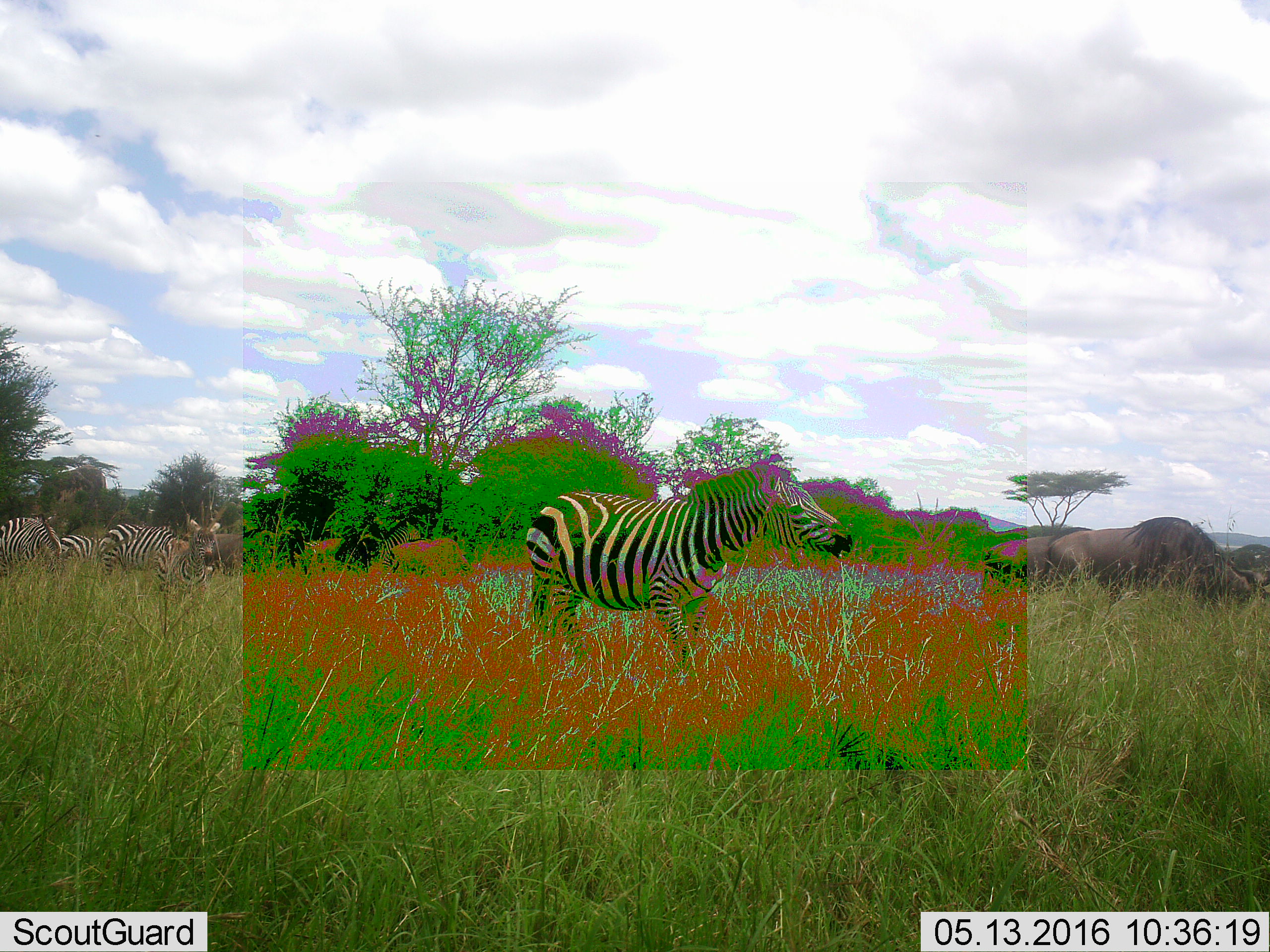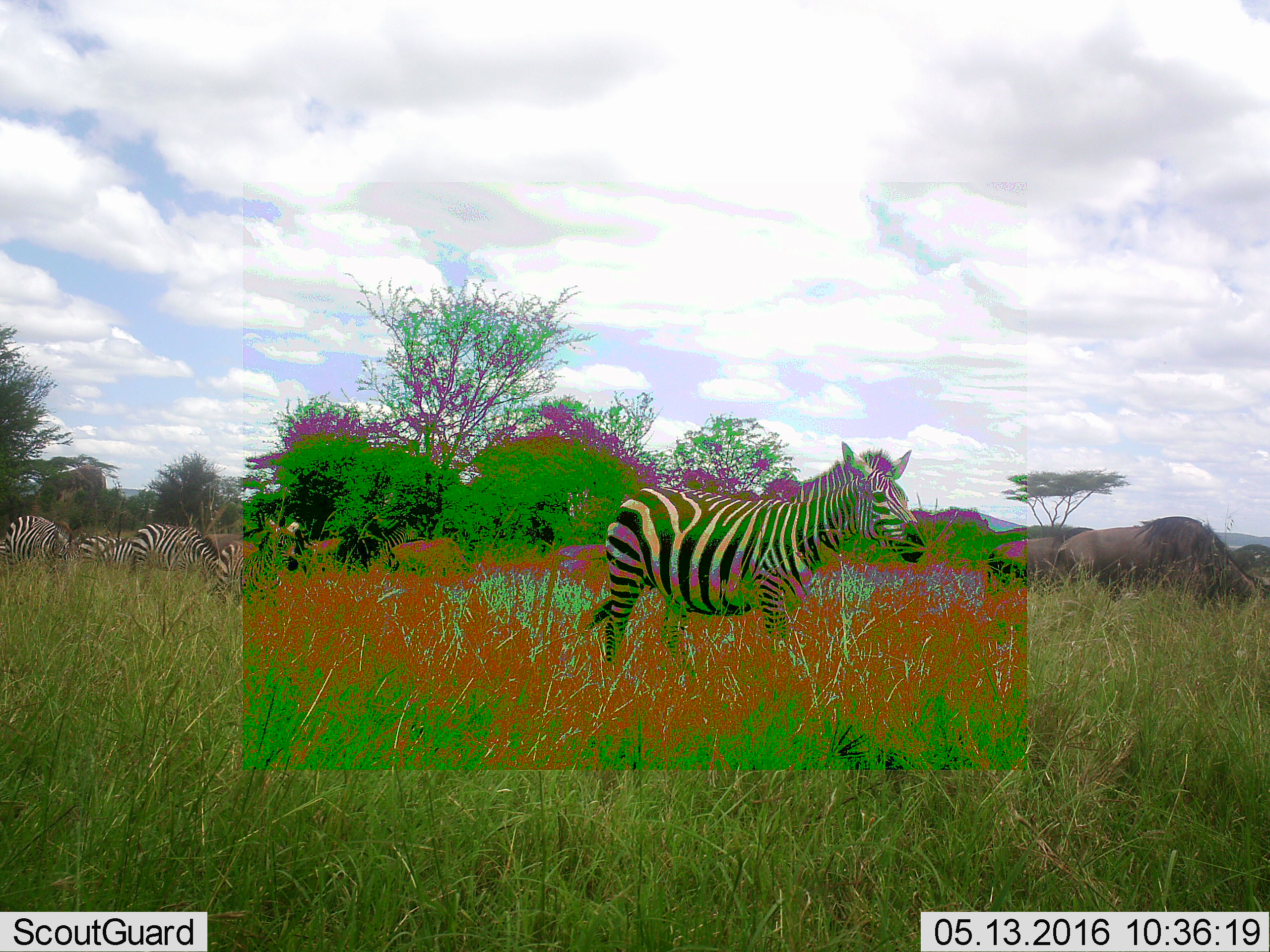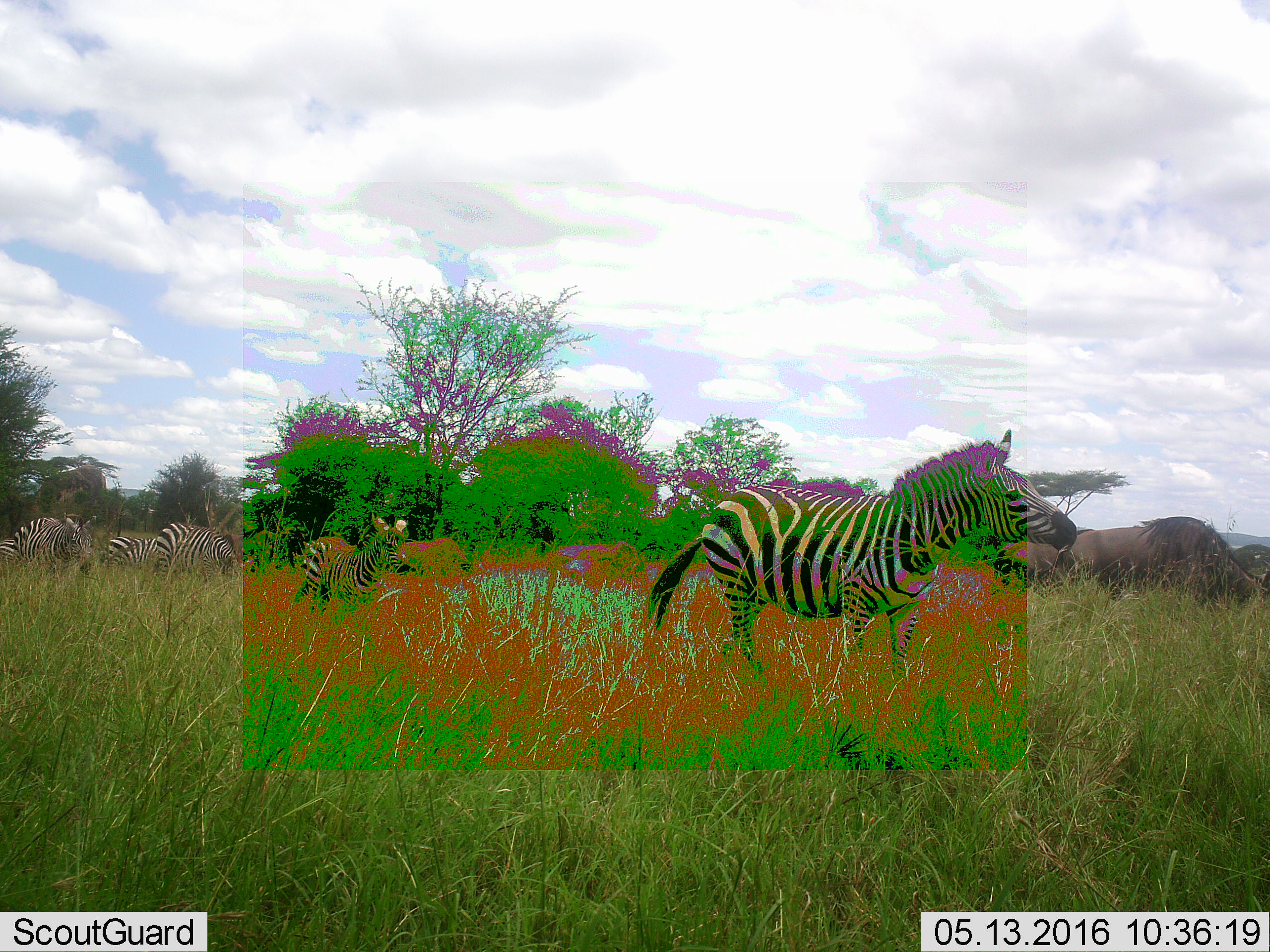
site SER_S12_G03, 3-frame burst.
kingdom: Animalia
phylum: Chordata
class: Mammalia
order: Artiodactyla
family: Bovidae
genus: Connochaetes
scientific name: Connochaetes taurinus taurinus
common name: blue wildebeest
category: wildebeestblue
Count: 3.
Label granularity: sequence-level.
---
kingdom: Animalia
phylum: Chordata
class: Mammalia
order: Perissodactyla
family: Equidae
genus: Equus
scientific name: Equus quagga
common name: plains zebra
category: zebraplains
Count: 6.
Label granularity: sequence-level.